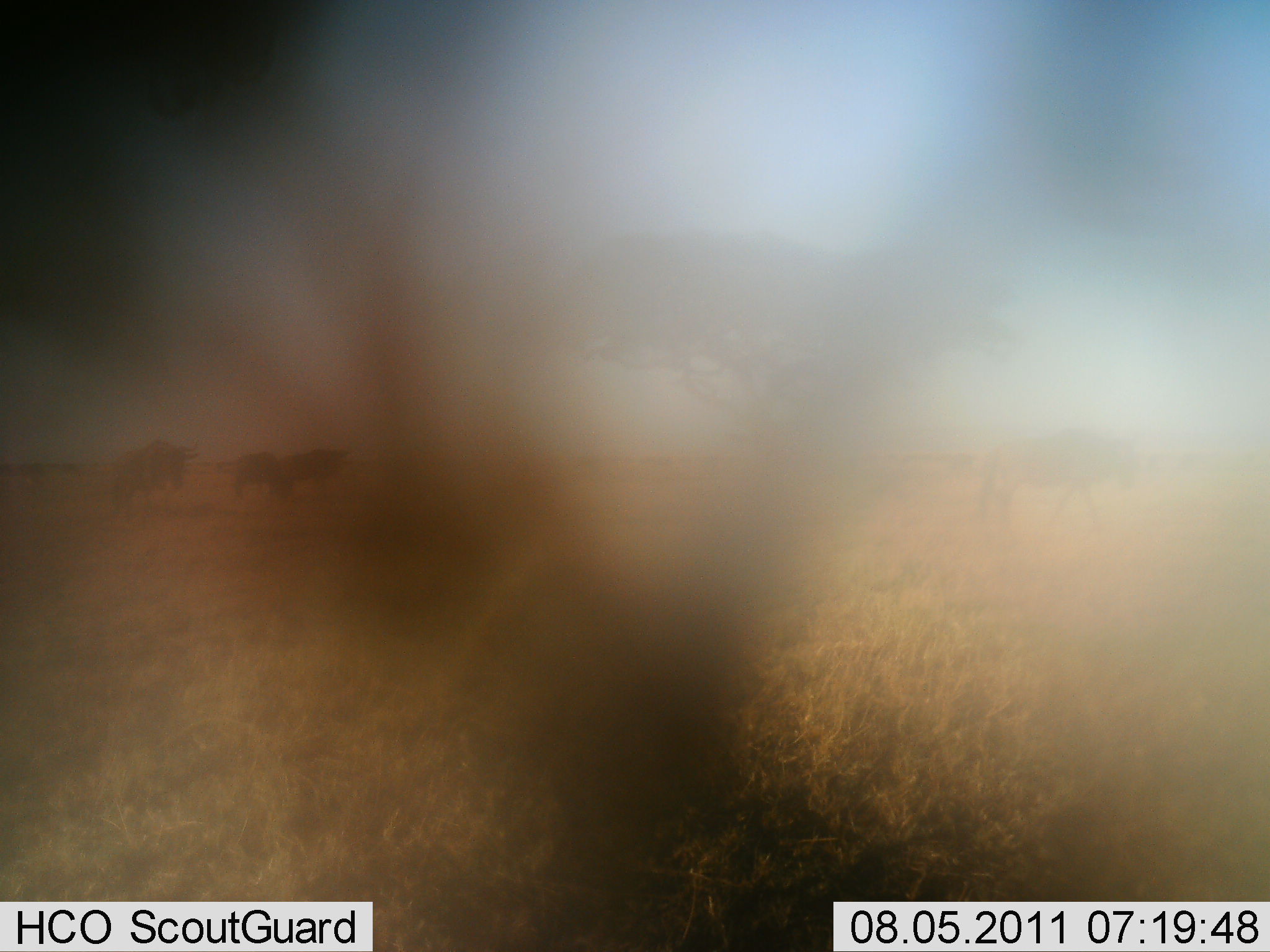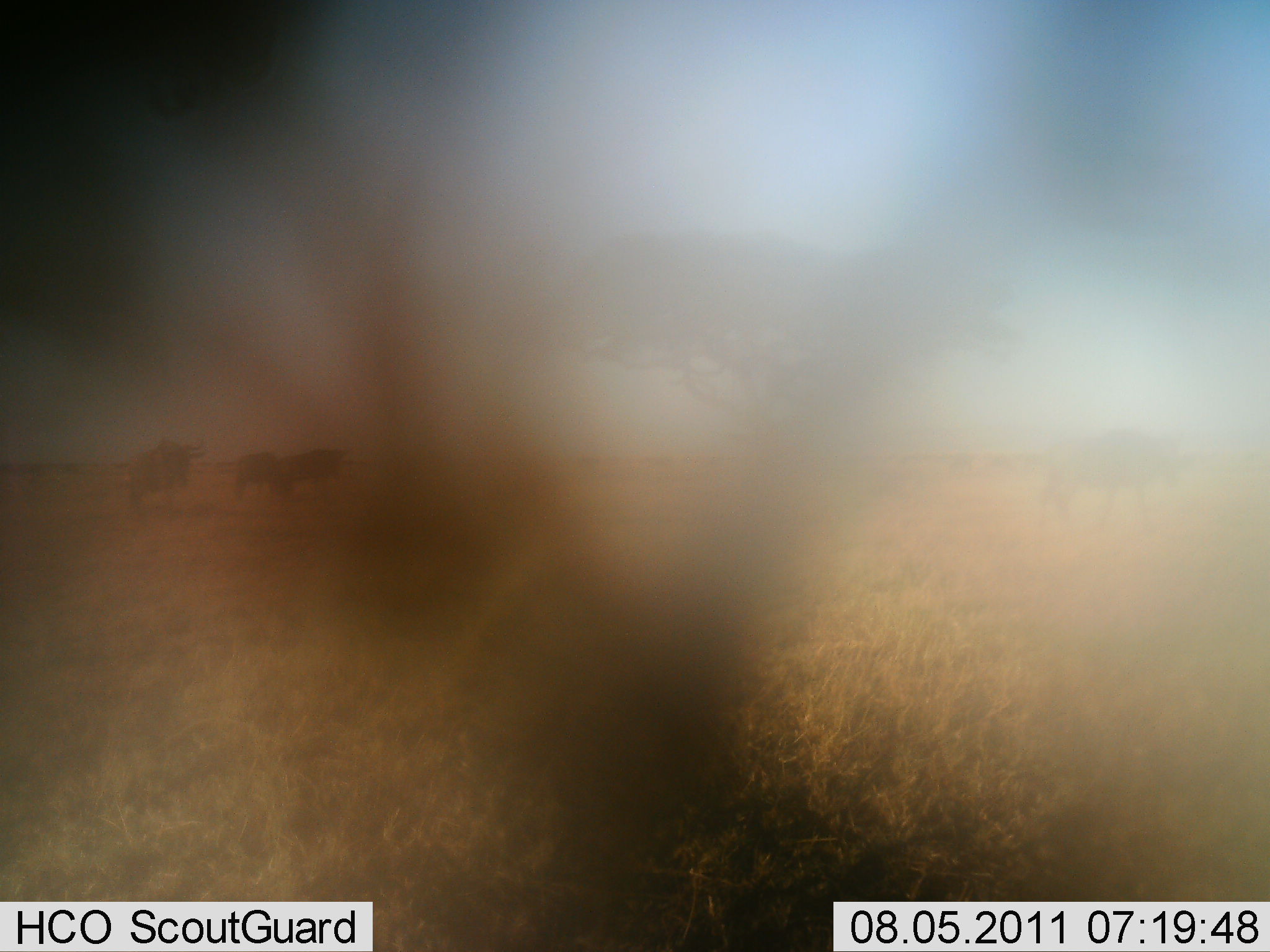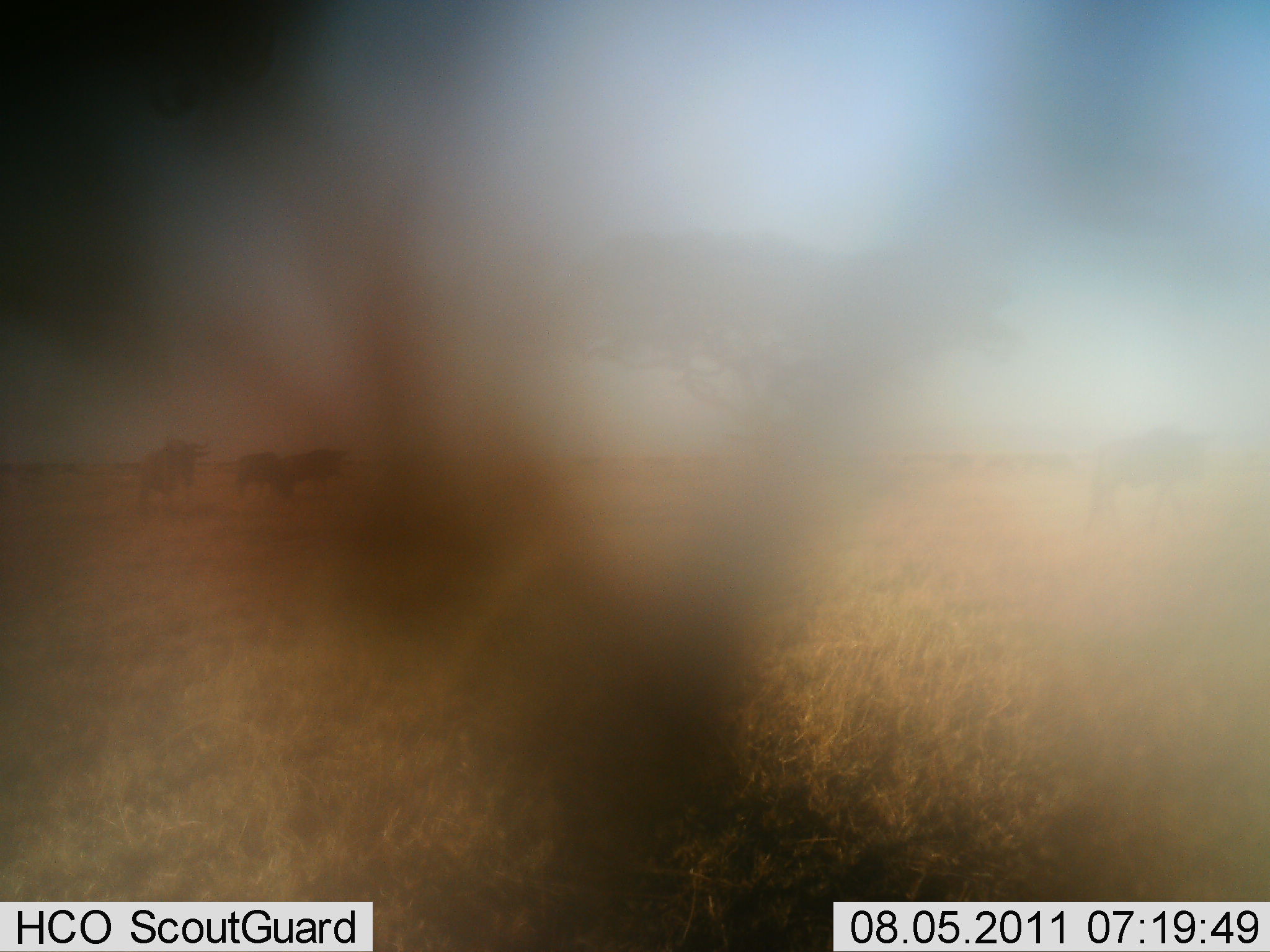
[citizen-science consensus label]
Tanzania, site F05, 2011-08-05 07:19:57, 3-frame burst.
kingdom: Animalia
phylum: Chordata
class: Mammalia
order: Artiodactyla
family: Bovidae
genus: Connochaetes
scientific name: Connochaetes taurinus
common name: blue wildebeest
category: wildebeest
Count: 3.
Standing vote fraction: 75%.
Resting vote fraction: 0%.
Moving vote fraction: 50%.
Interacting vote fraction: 0%.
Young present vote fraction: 0%.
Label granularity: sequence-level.